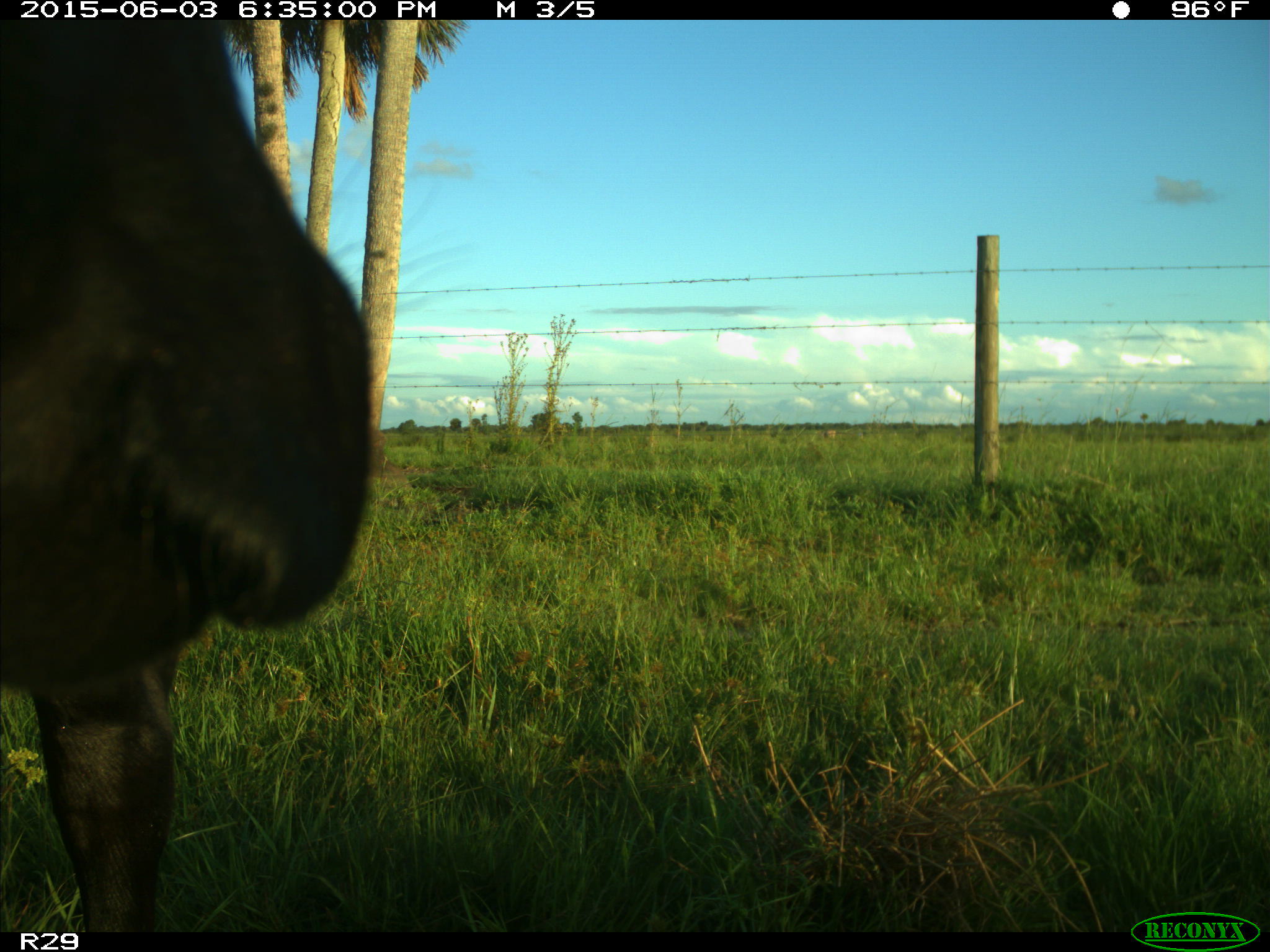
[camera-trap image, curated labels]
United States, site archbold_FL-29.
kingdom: Animalia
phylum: Chordata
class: Mammalia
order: Artiodactyla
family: Bovidae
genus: Bos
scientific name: Bos taurus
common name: domestic cow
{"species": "Bos taurus (domestic cow)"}